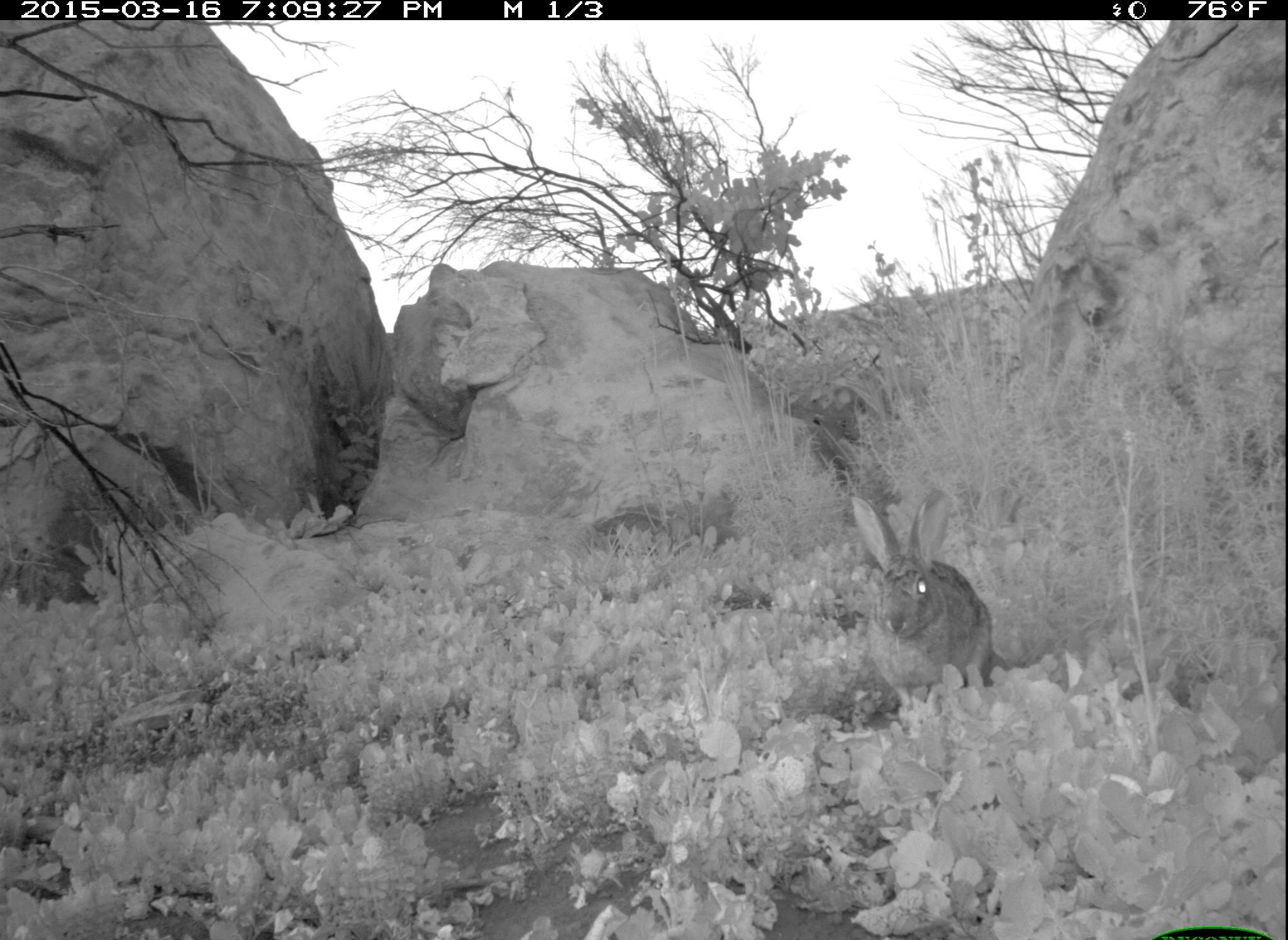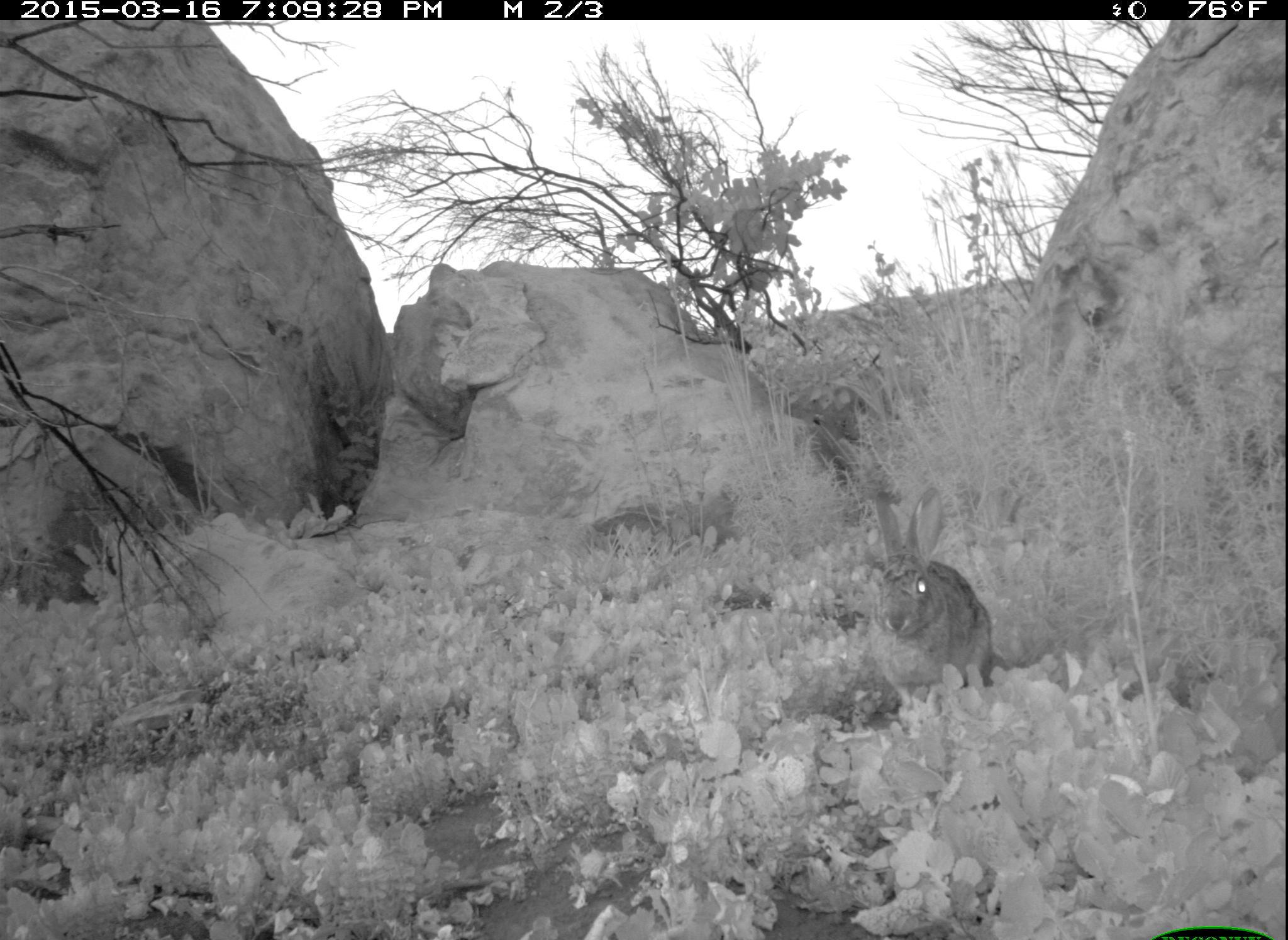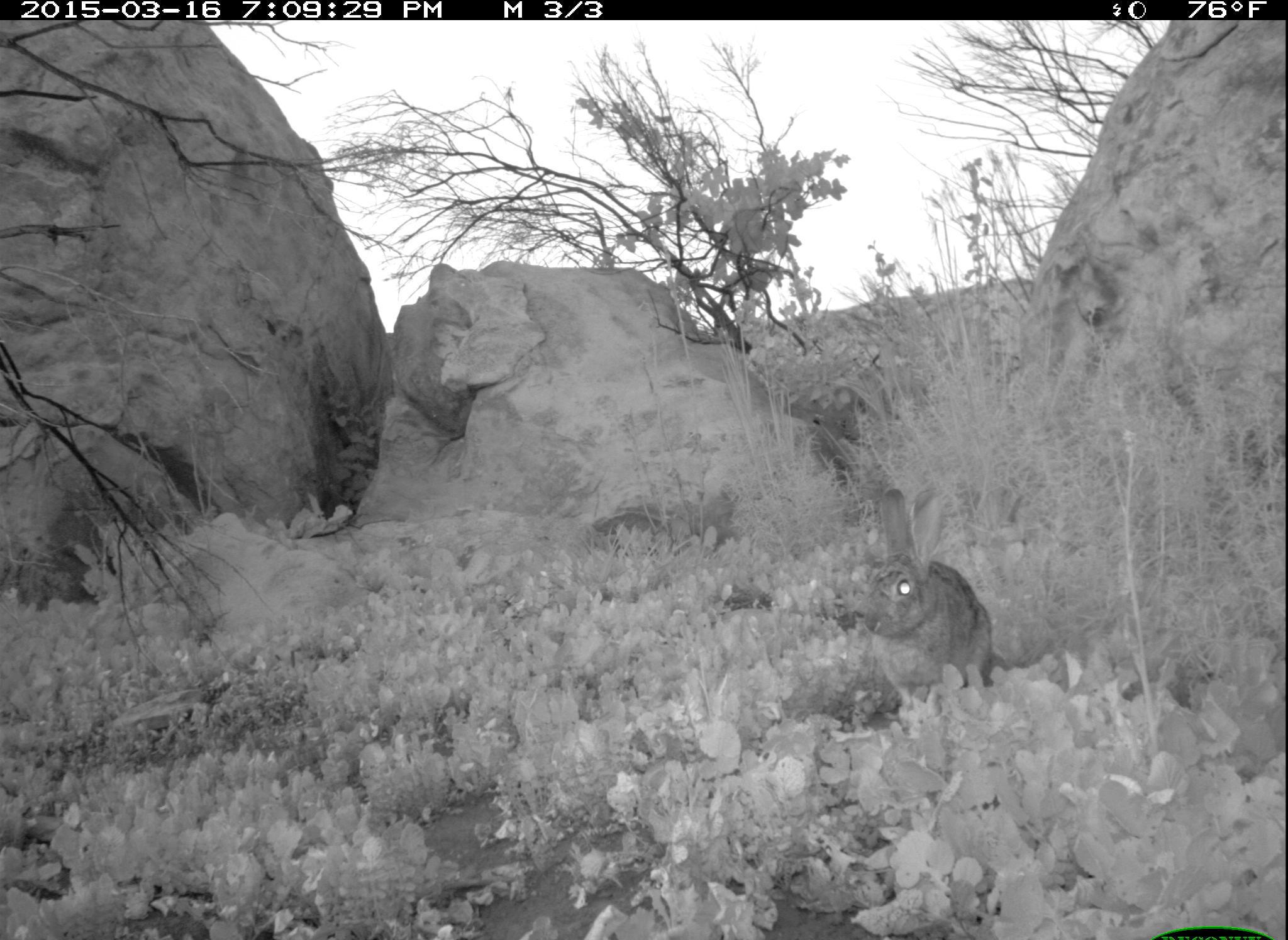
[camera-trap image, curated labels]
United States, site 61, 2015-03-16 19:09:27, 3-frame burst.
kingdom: Animalia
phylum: Chordata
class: Mammalia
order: Lagomorpha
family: Leporidae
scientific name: Leporidae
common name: rabbits and hares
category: rabbit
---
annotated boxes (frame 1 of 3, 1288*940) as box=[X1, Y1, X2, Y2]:
rabbit: box=[848, 494, 1000, 681]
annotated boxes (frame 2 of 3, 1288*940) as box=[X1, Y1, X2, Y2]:
rabbit: box=[852, 485, 1011, 739]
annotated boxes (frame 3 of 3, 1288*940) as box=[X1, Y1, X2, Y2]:
rabbit: box=[858, 477, 1000, 715]